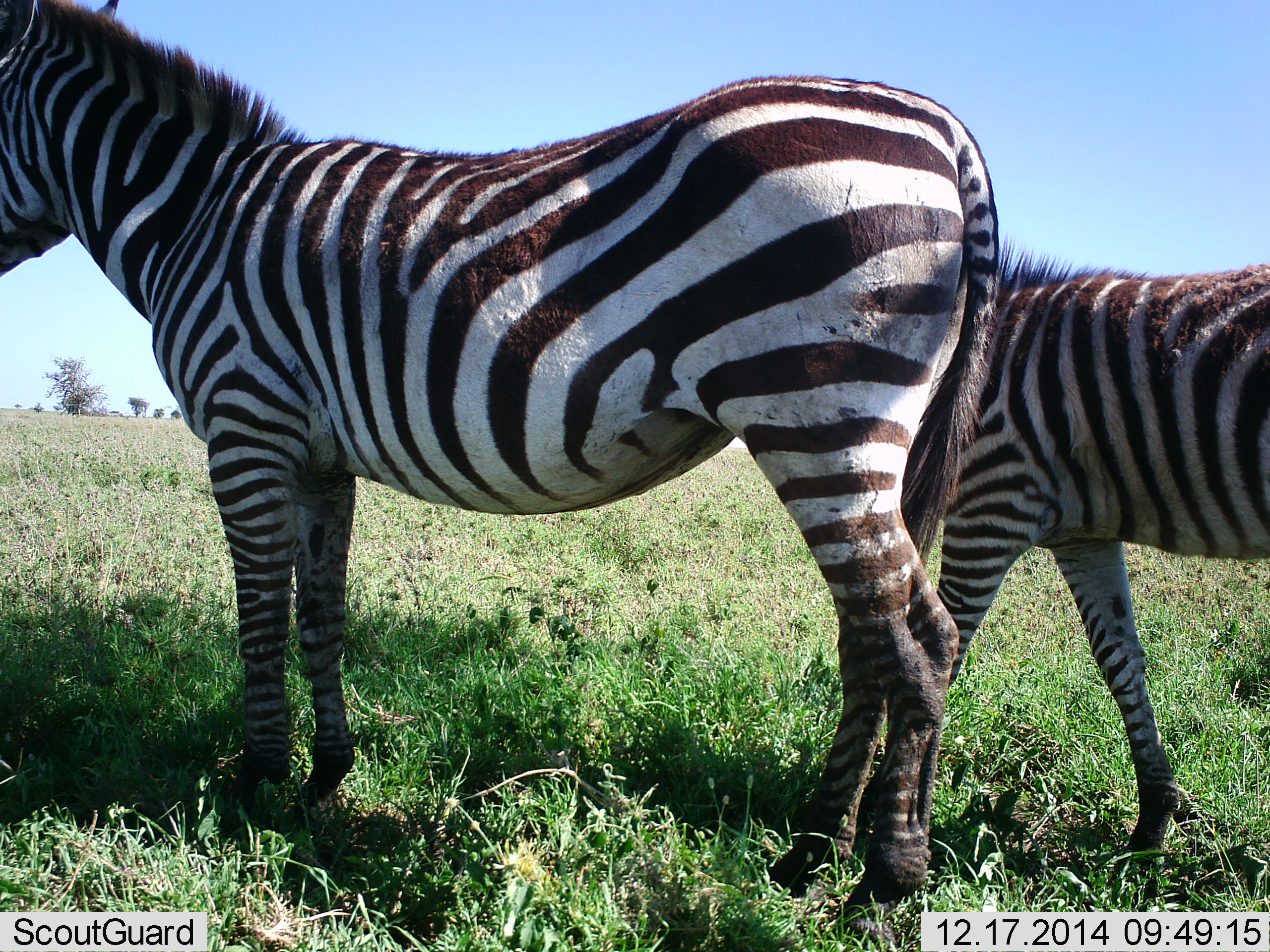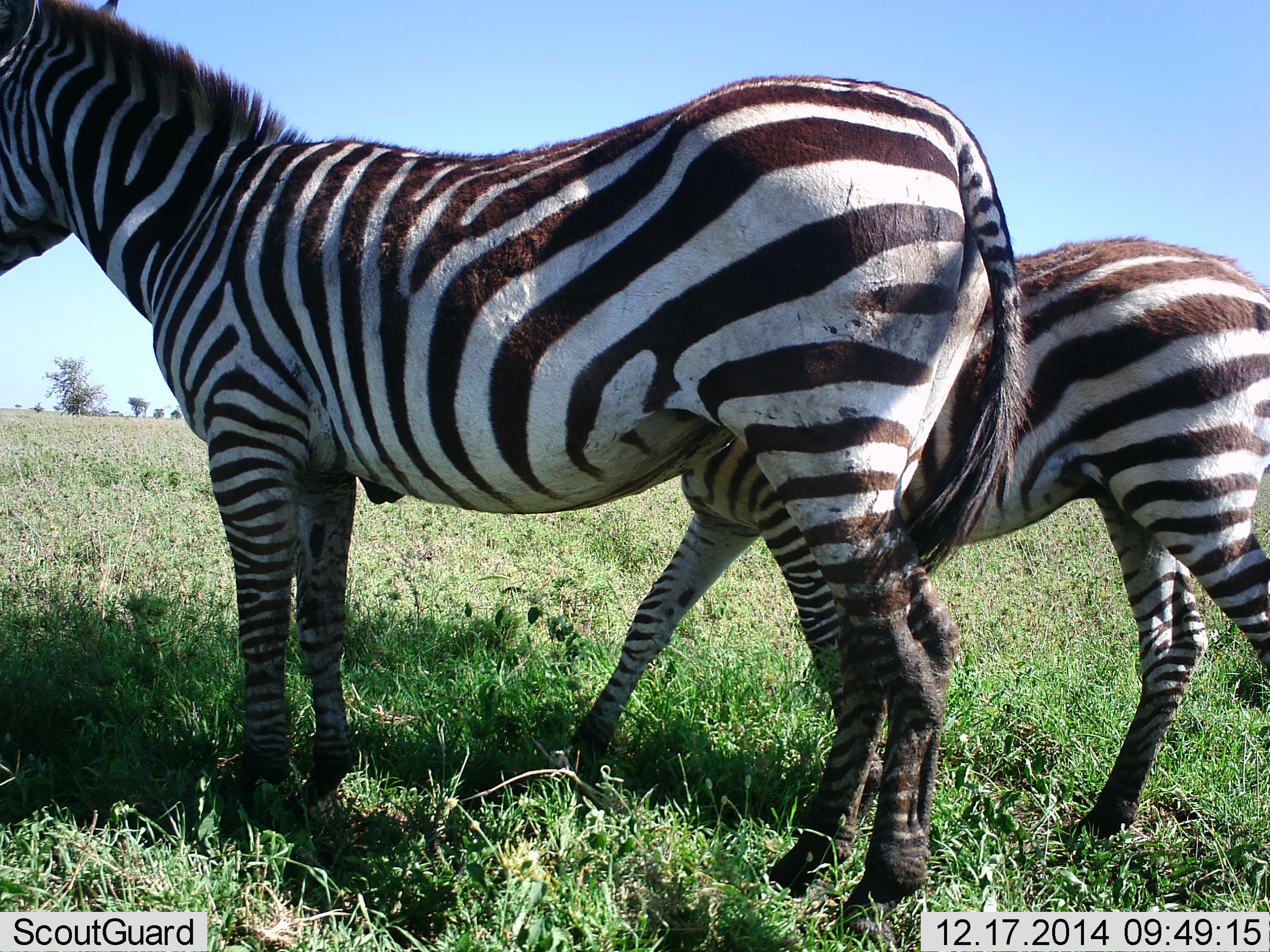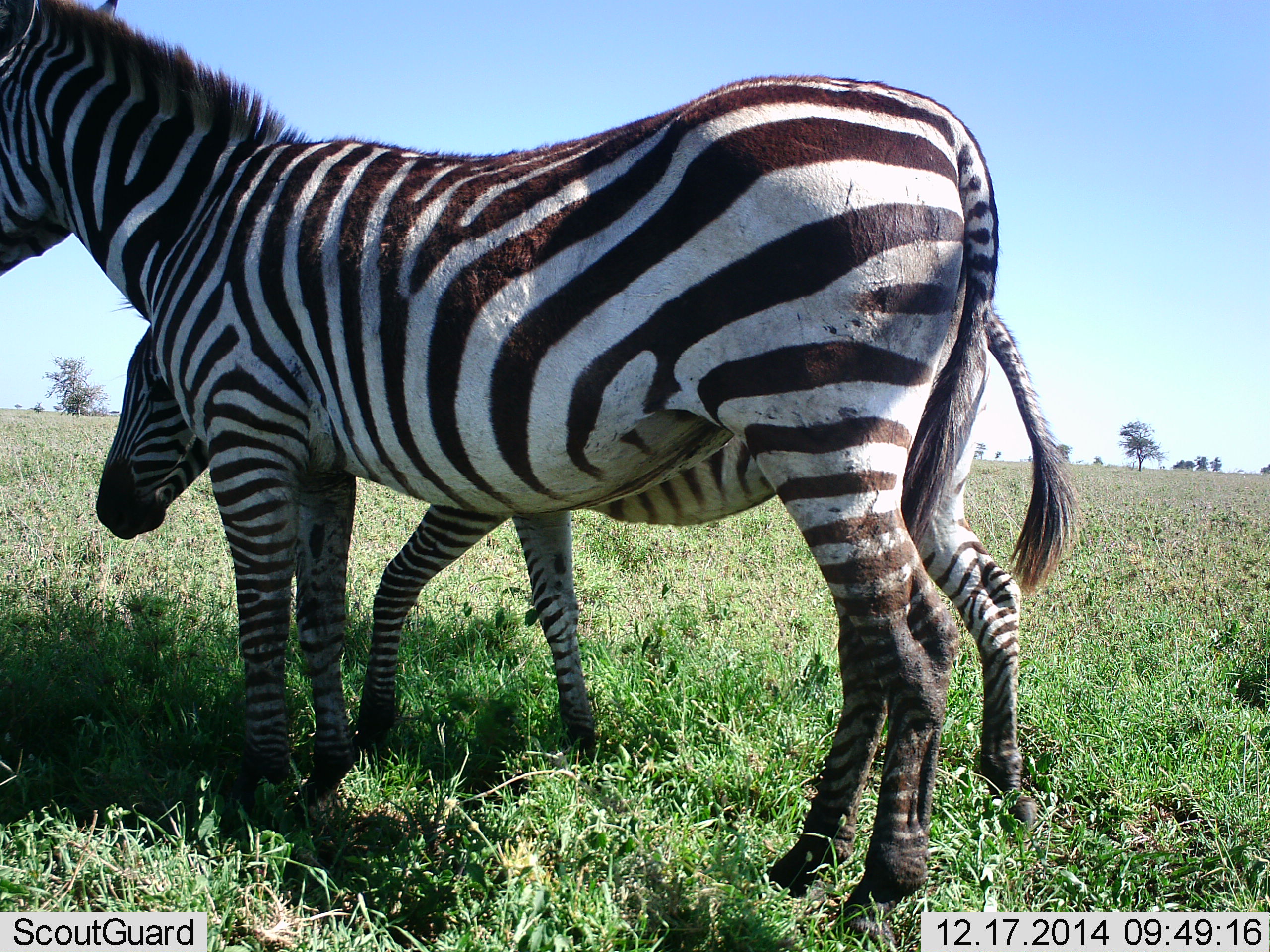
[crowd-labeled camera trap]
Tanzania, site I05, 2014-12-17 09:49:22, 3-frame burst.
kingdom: Animalia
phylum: Chordata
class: Mammalia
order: Perissodactyla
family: Equidae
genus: Equus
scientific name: Equus quagga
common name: plains zebra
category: zebra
Zebra (plains zebra) (Equus quagga), count 2. Behavior (volunteer vote fractions): standing 80%, resting 0%, moving 60%, interacting 10%. Young present (vote fraction): 50%. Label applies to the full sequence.